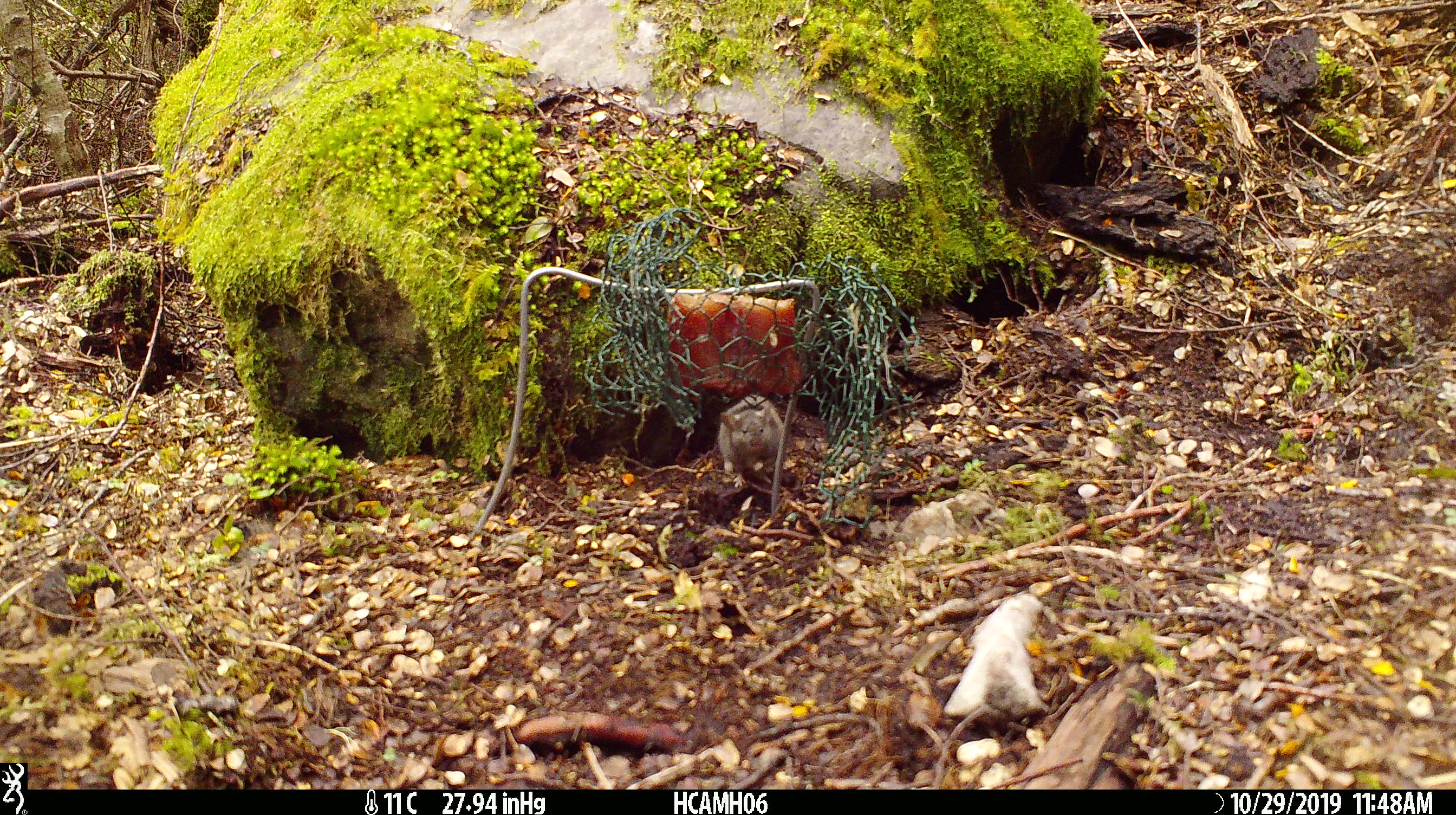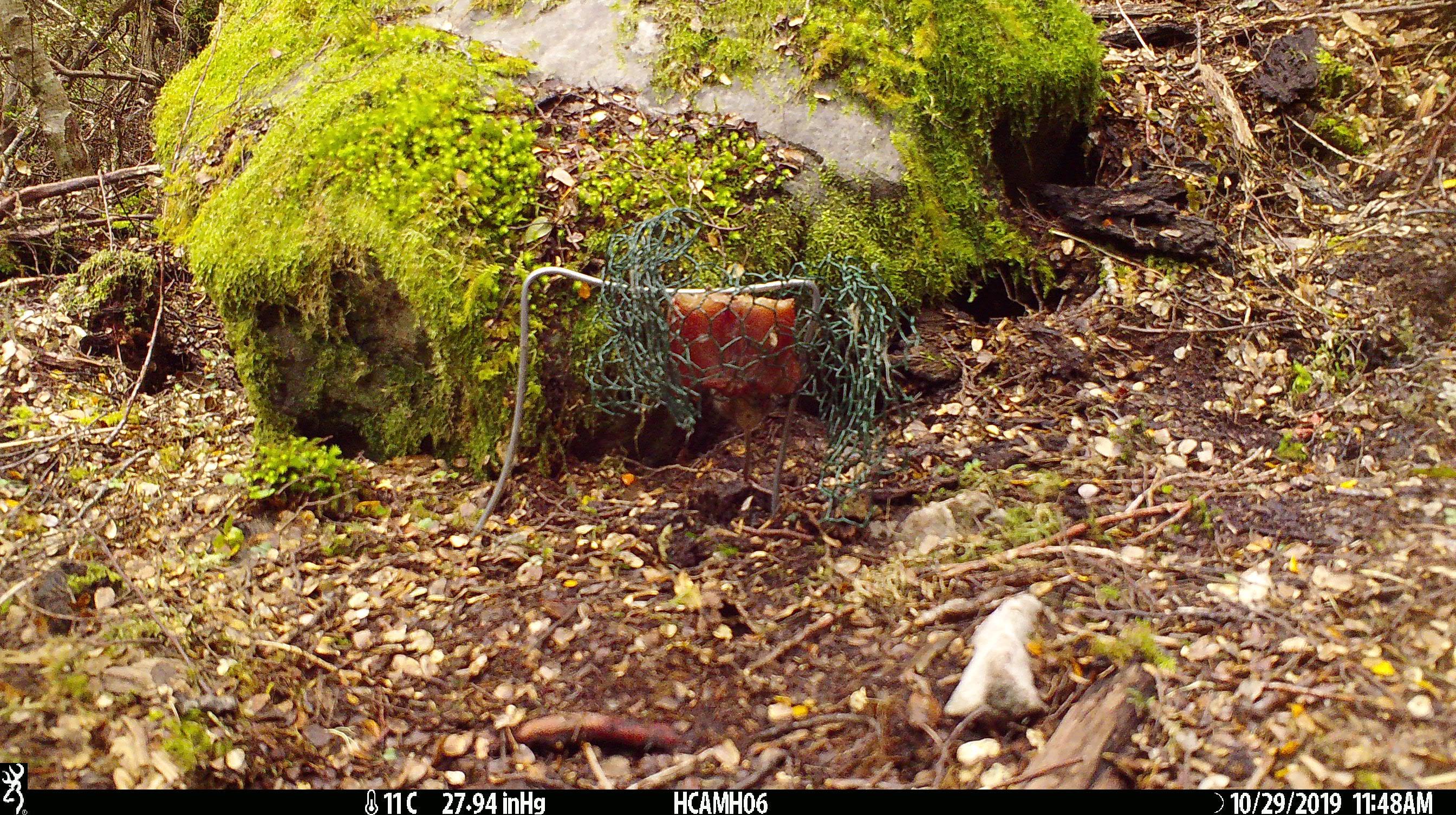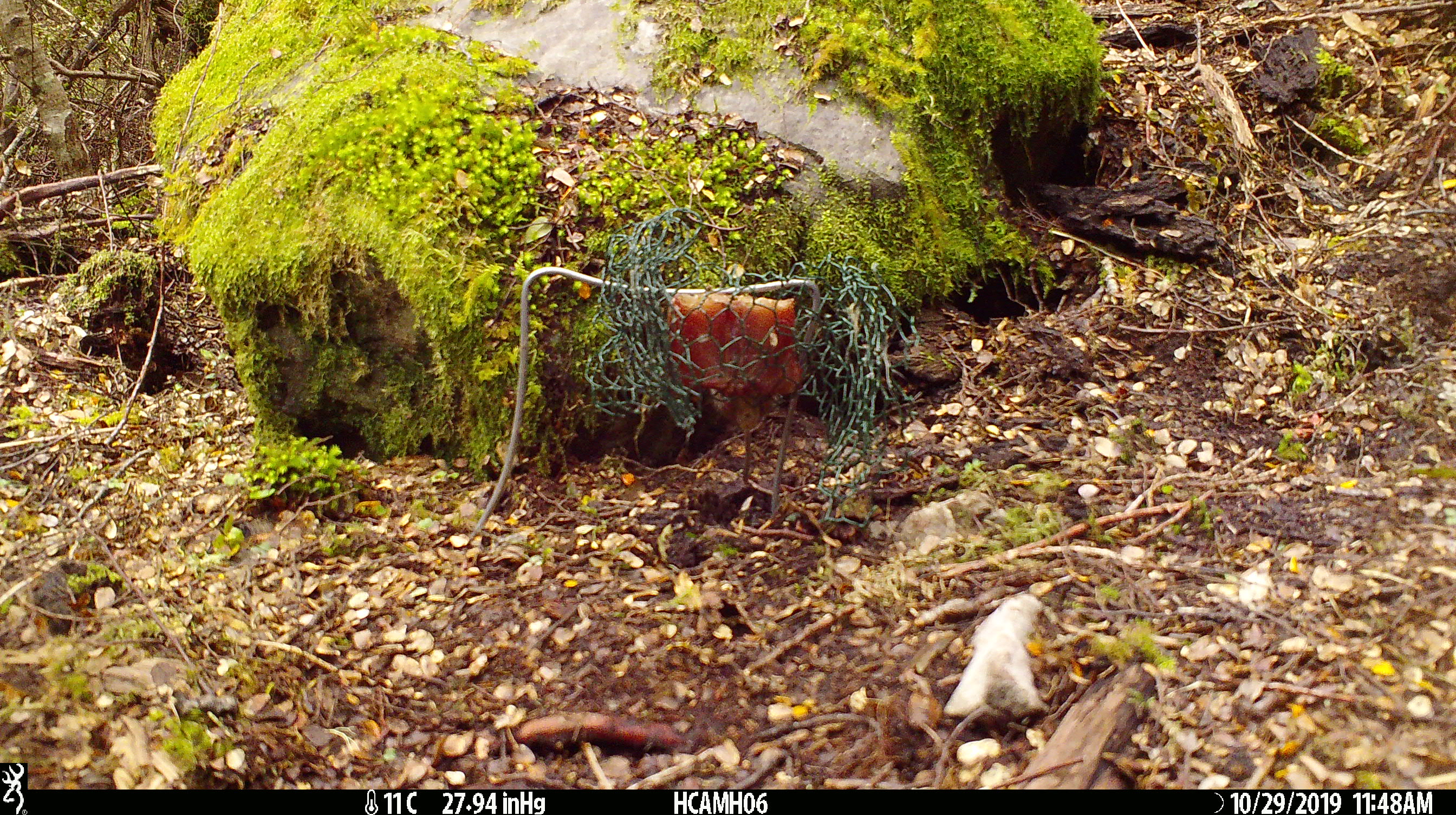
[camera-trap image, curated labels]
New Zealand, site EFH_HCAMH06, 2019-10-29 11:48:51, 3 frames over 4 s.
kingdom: Animalia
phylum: Chordata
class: Mammalia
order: Rodentia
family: Muridae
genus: Mus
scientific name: Mus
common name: mouse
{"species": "mouse (Mus)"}